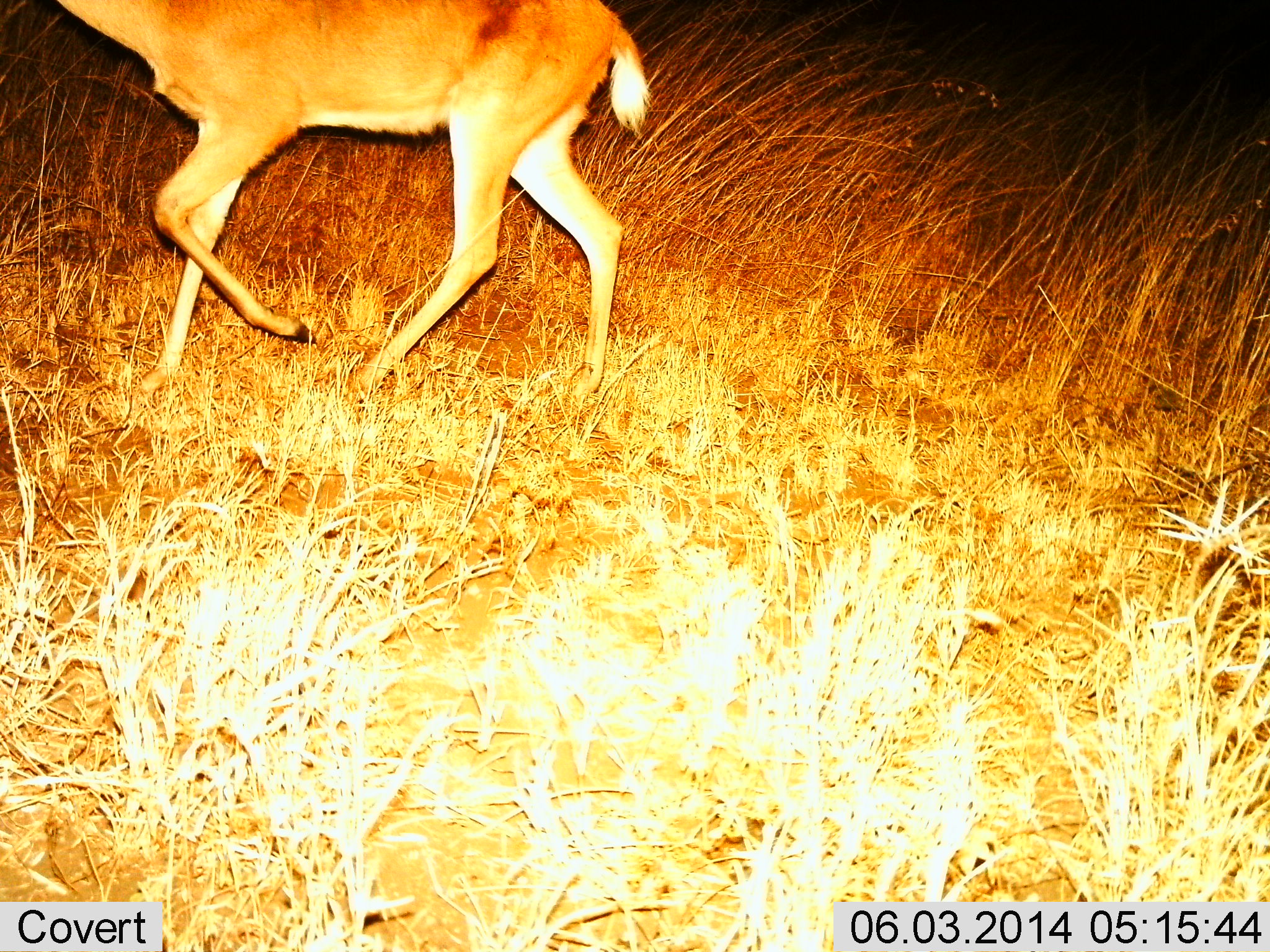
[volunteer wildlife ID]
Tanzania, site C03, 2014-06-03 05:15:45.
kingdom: Animalia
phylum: Chordata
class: Mammalia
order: Artiodactyla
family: Bovidae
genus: Redunca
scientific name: Redunca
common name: reedbuck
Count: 1.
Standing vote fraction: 8%.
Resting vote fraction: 0%.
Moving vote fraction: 92%.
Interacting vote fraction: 0%.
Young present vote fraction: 0%.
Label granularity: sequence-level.